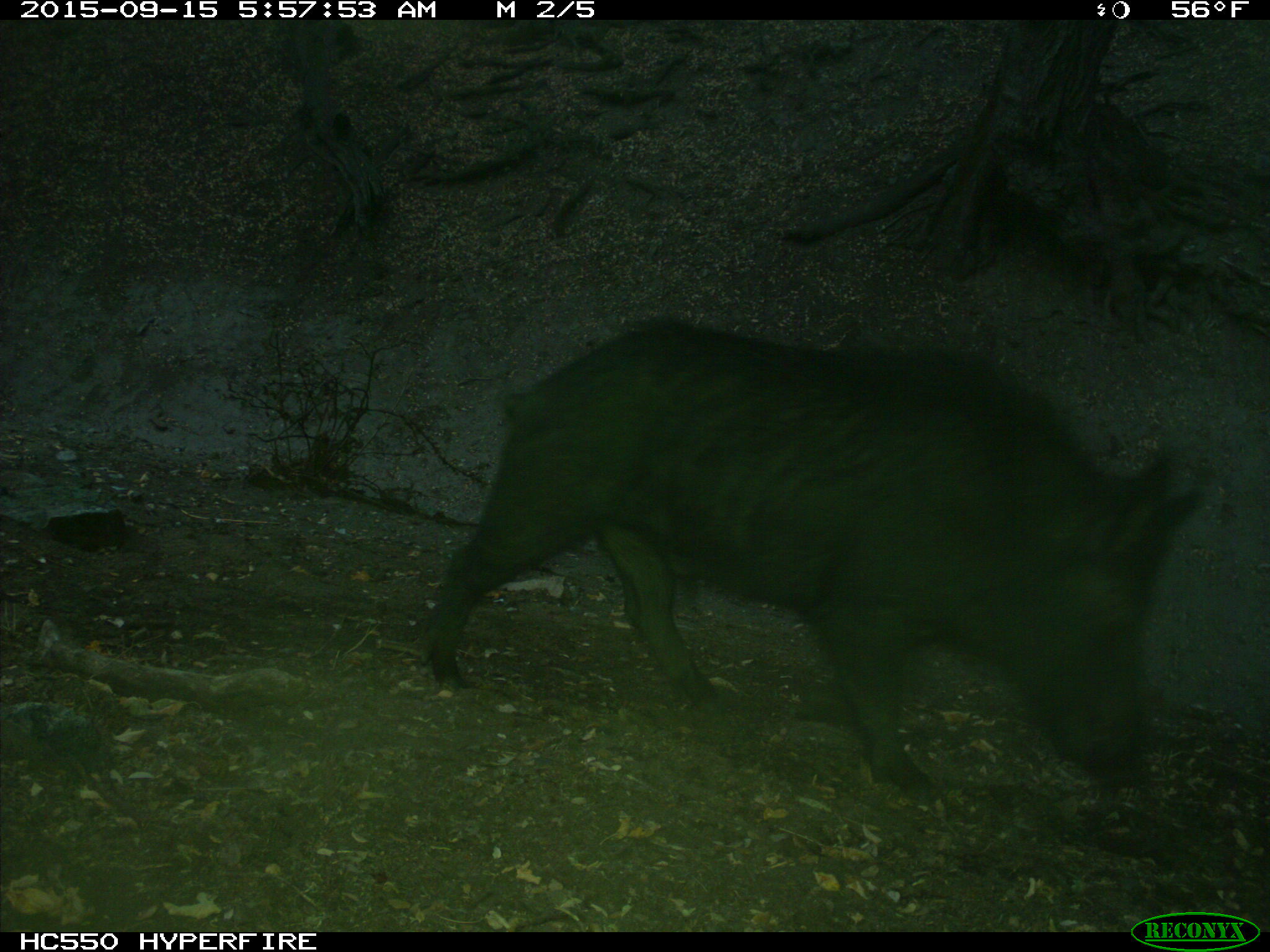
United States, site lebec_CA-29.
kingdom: Animalia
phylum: Chordata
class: Mammalia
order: Artiodactyla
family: Suidae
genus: Sus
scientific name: Sus scrofa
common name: wild boar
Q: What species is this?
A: Sus scrofa (wild boar).